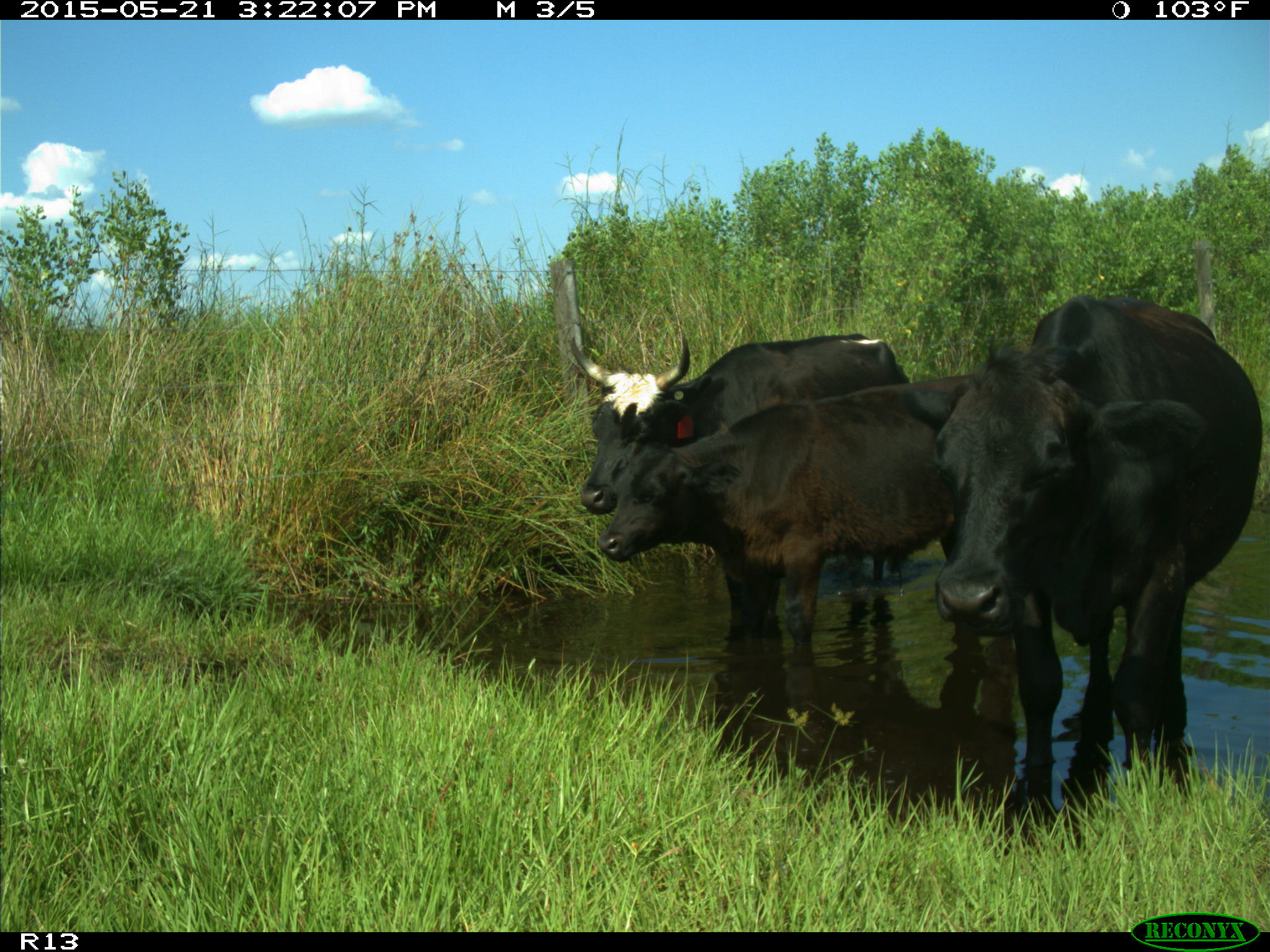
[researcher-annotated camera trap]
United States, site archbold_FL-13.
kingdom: Animalia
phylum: Chordata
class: Mammalia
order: Artiodactyla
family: Bovidae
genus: Bos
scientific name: Bos taurus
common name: domestic cow